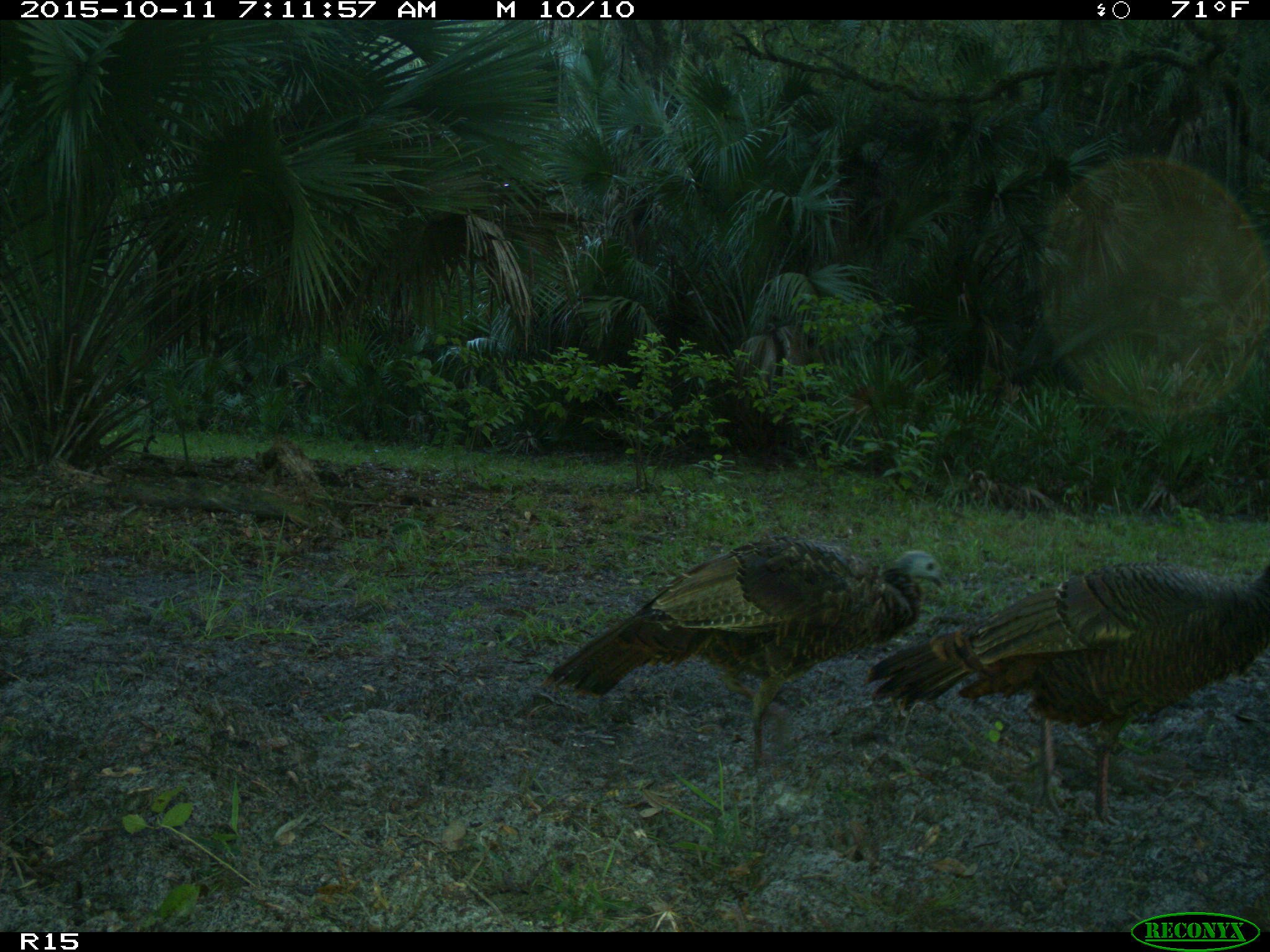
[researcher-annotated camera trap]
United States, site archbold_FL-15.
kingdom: Animalia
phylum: Chordata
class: Aves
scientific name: Aves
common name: birds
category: unidentified bird